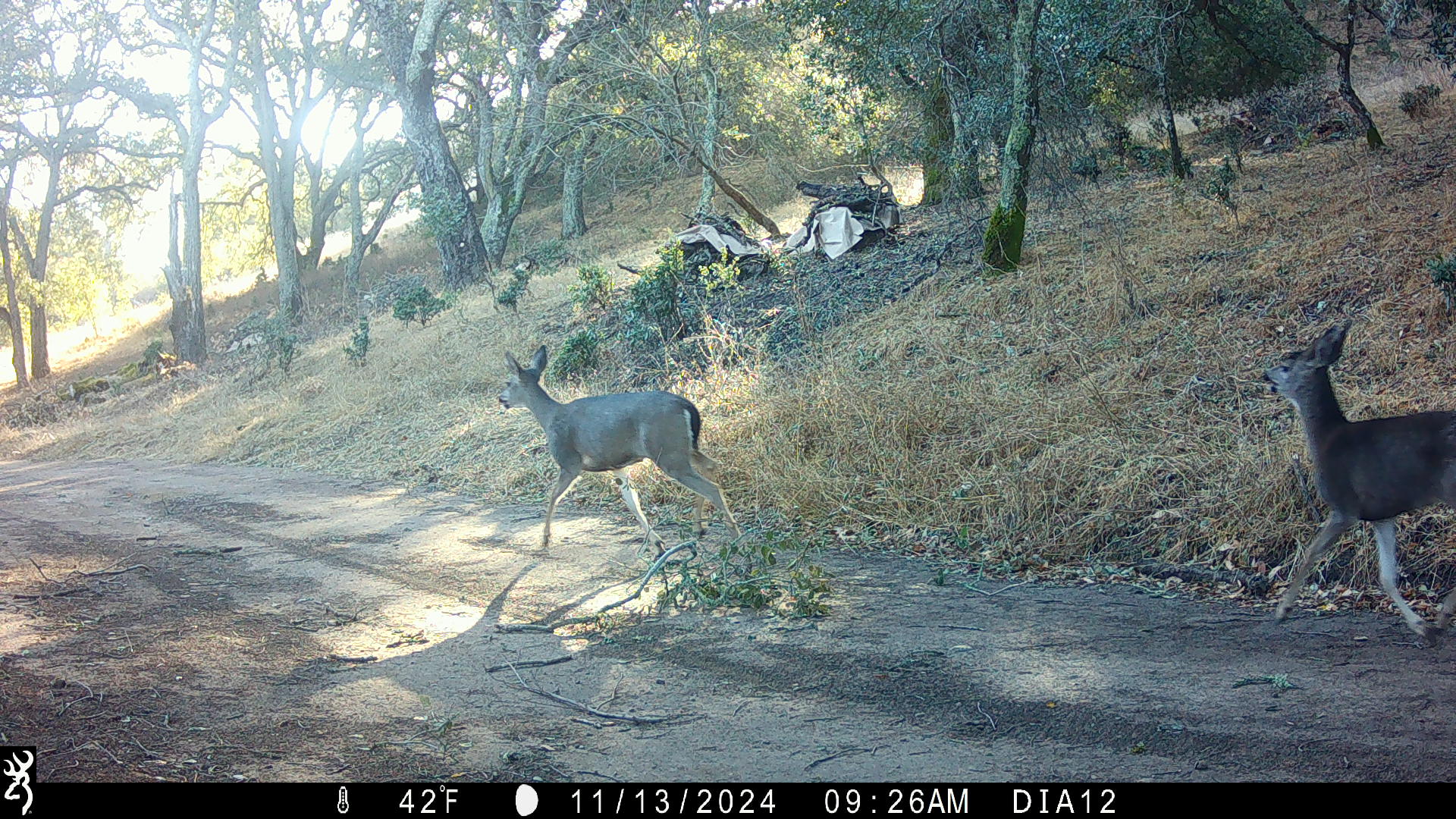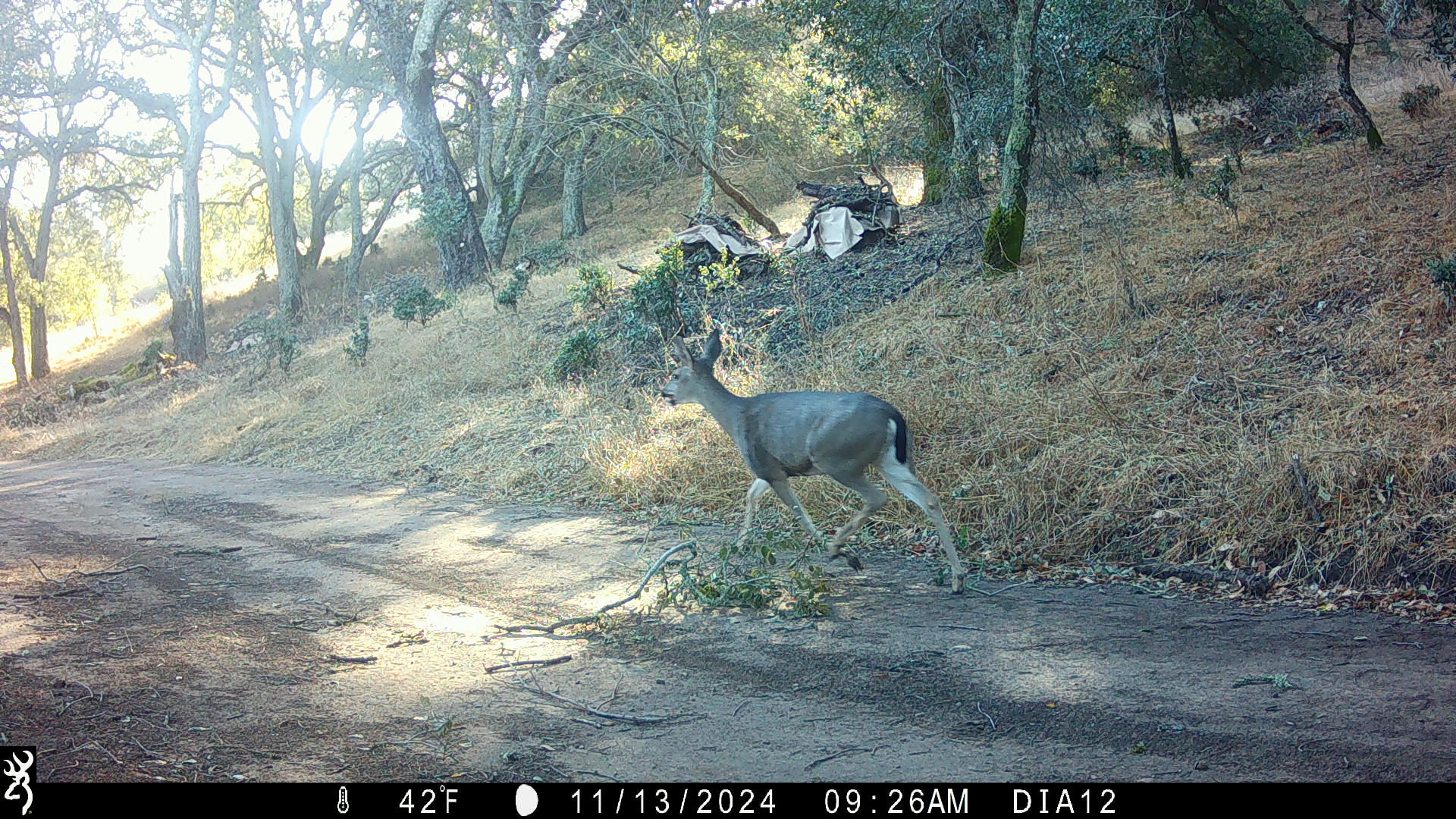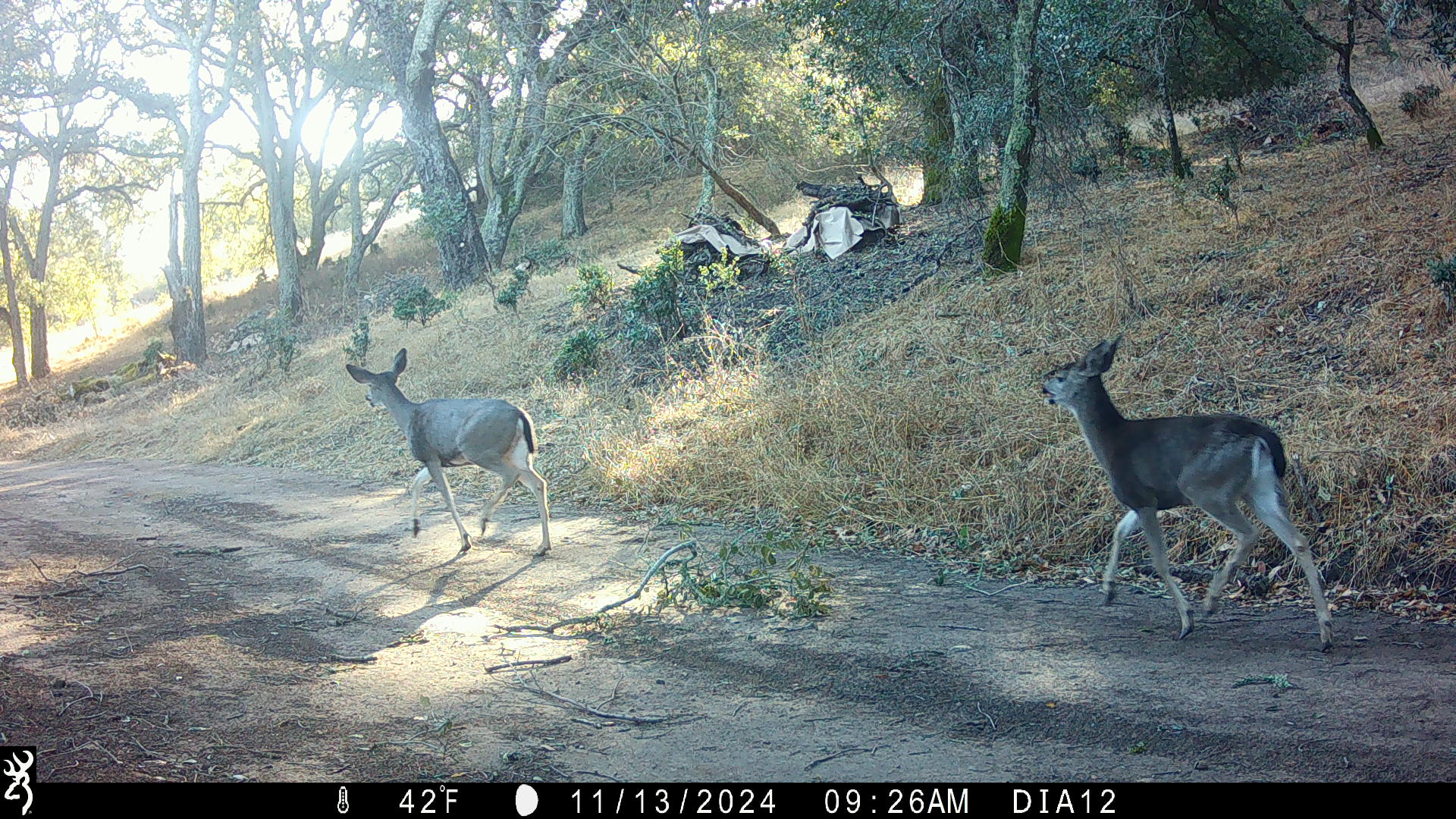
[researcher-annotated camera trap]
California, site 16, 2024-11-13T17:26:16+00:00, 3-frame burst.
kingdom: Animalia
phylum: Chordata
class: Mammalia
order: Artiodactyla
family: Cervidae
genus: Odocoileus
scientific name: Odocoileus hemionus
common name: mule deer